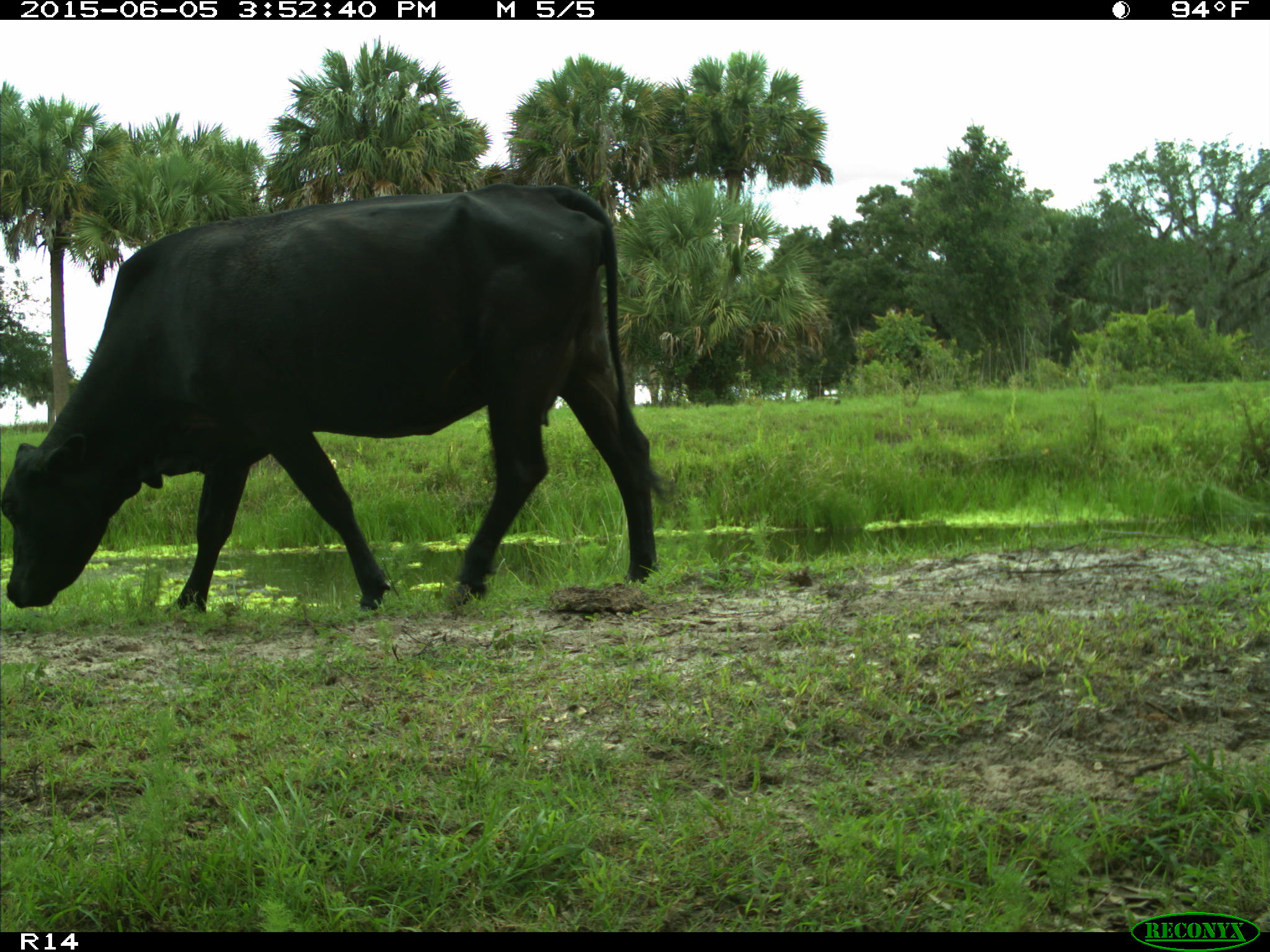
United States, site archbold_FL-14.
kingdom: Animalia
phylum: Chordata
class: Mammalia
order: Artiodactyla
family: Bovidae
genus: Bos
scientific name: Bos taurus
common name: domestic cow